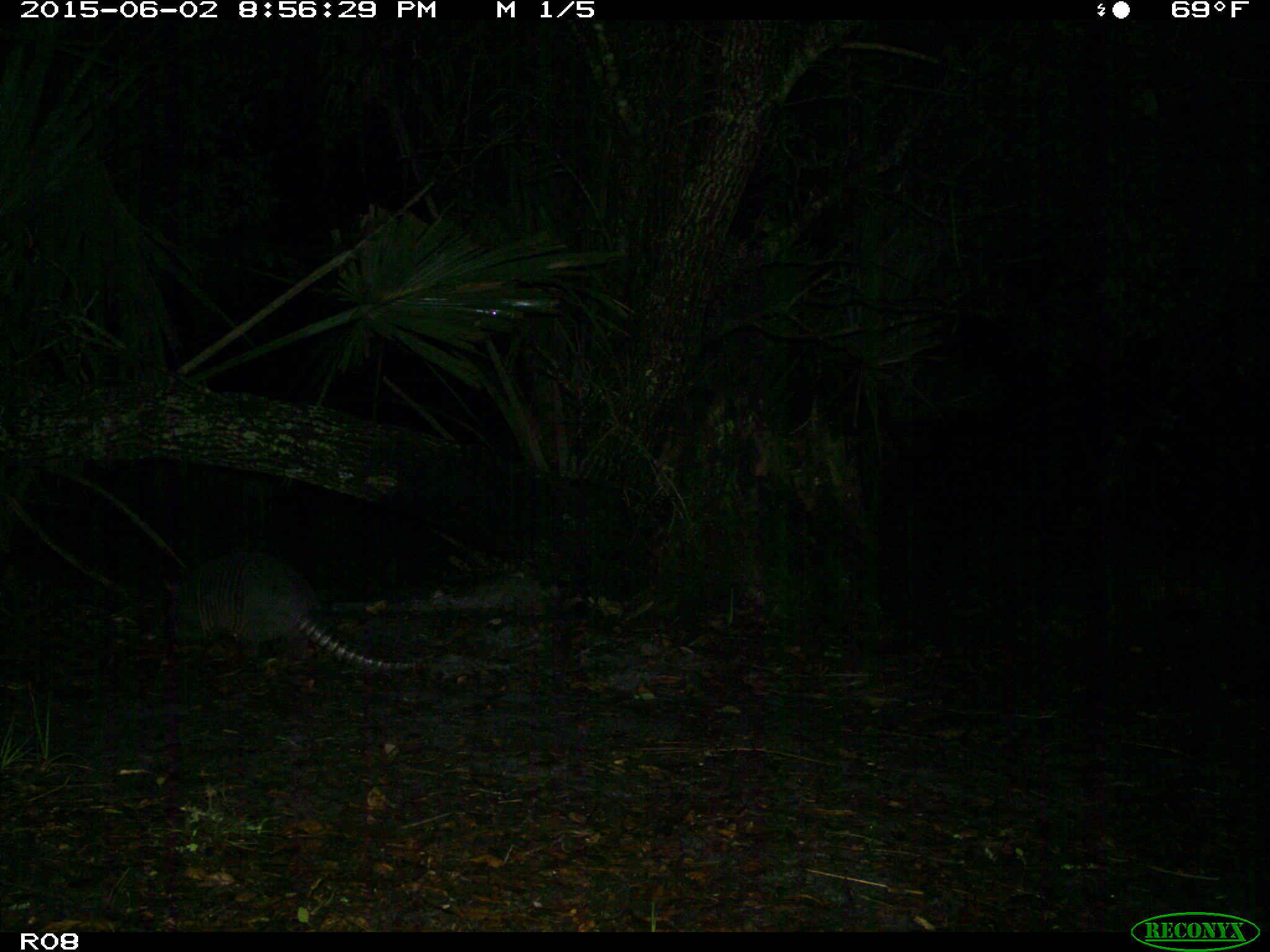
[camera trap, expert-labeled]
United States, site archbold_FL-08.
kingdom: Animalia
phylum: Chordata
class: Mammalia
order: Cingulata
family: Dasypodidae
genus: Dasypus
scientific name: Dasypus novemcinctus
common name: nine-banded armadillo